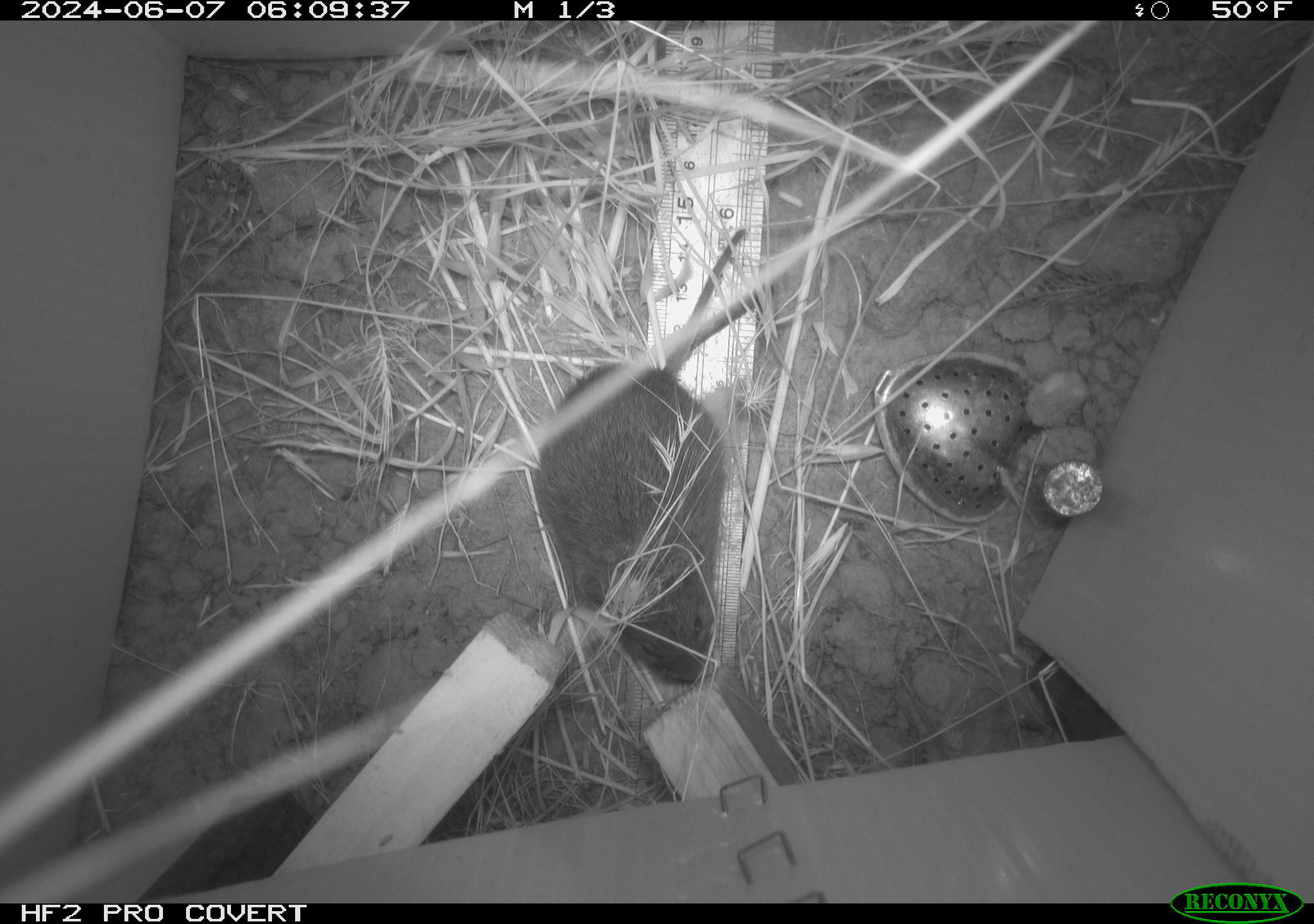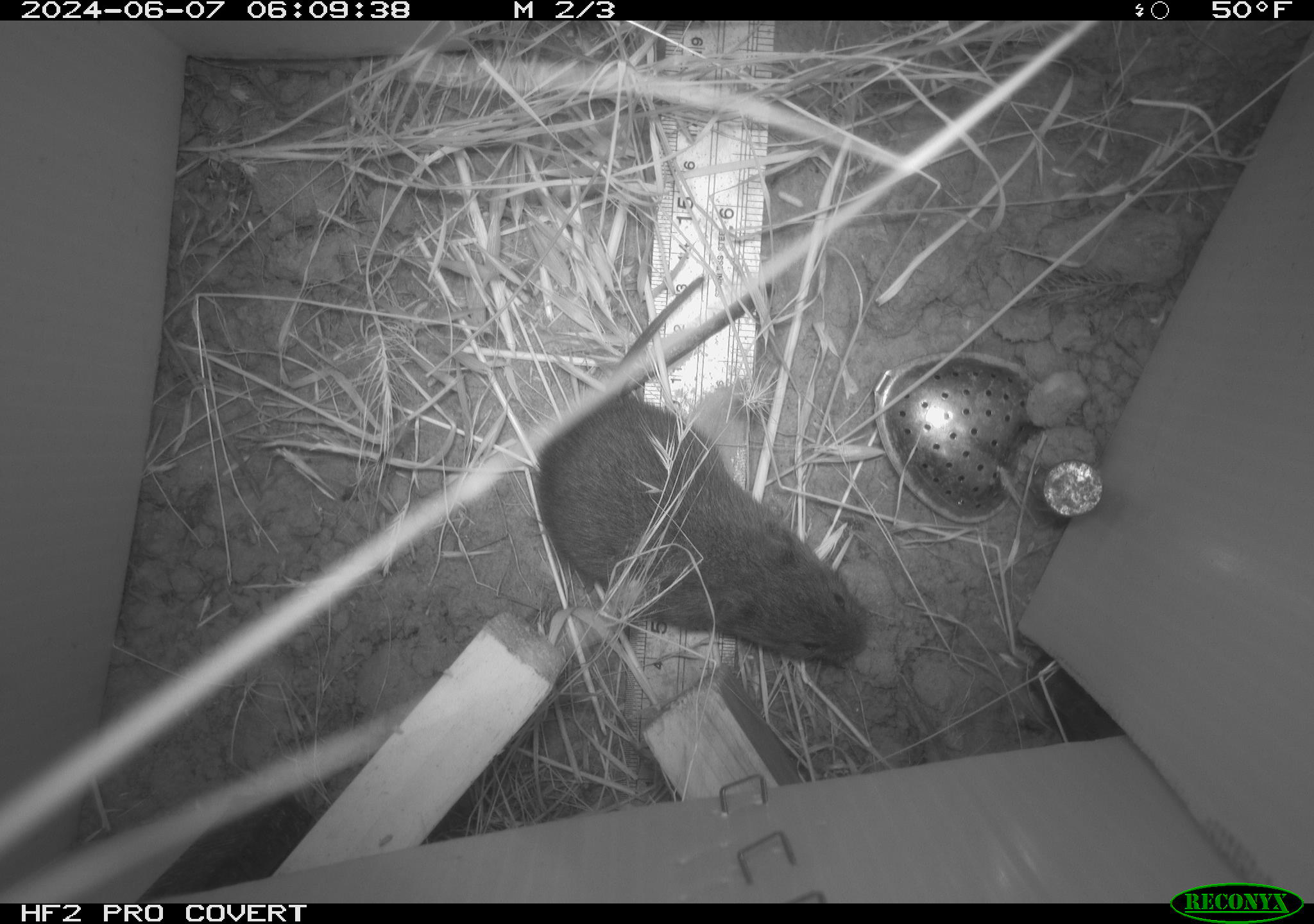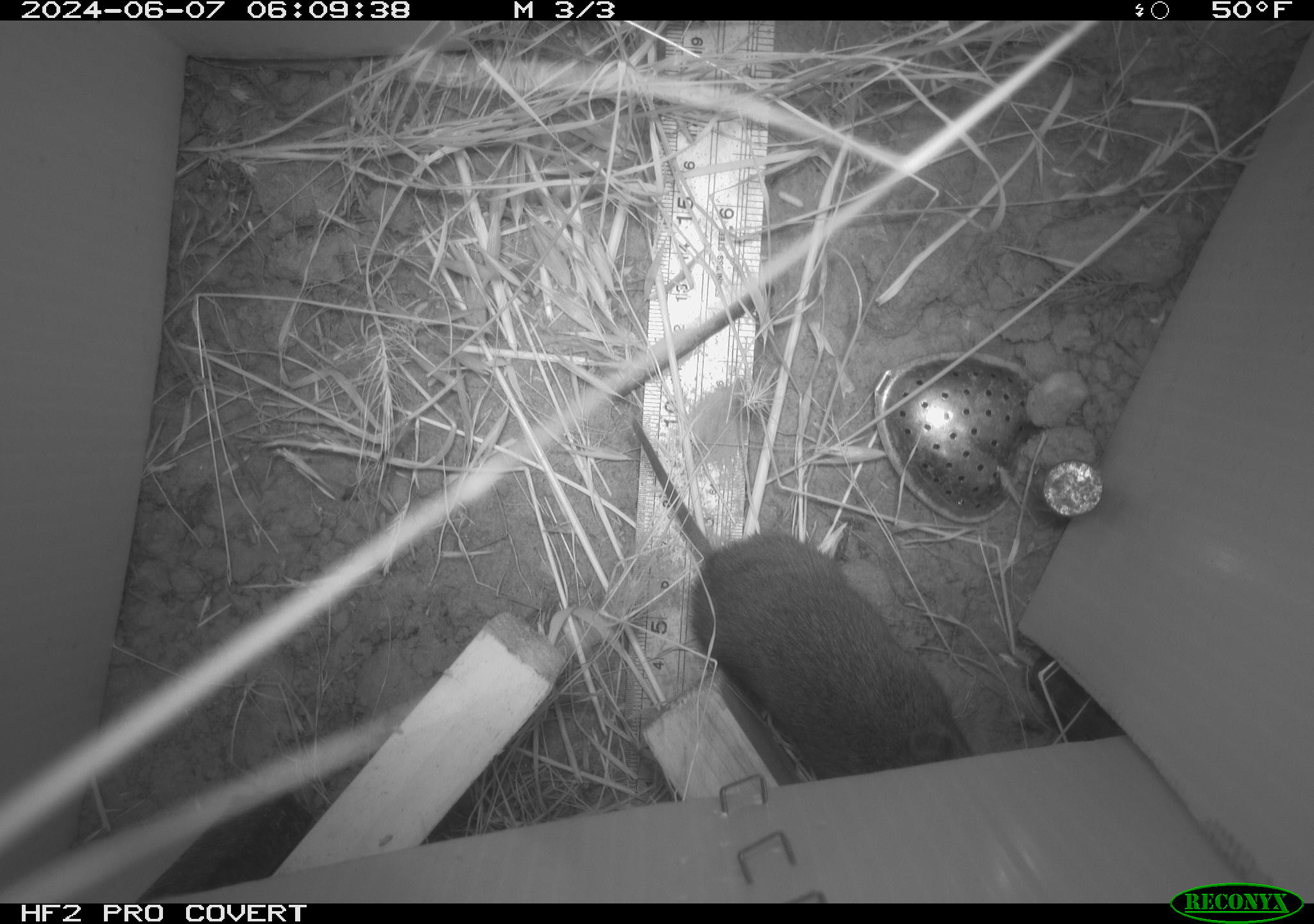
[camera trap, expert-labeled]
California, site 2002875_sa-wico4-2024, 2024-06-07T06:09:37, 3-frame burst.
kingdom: Animalia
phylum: Chordata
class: Mammalia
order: Rodentia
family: Cricetidae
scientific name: Arvicolinae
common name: voles, lemmings, and muskrats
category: arvicolinae subfamily